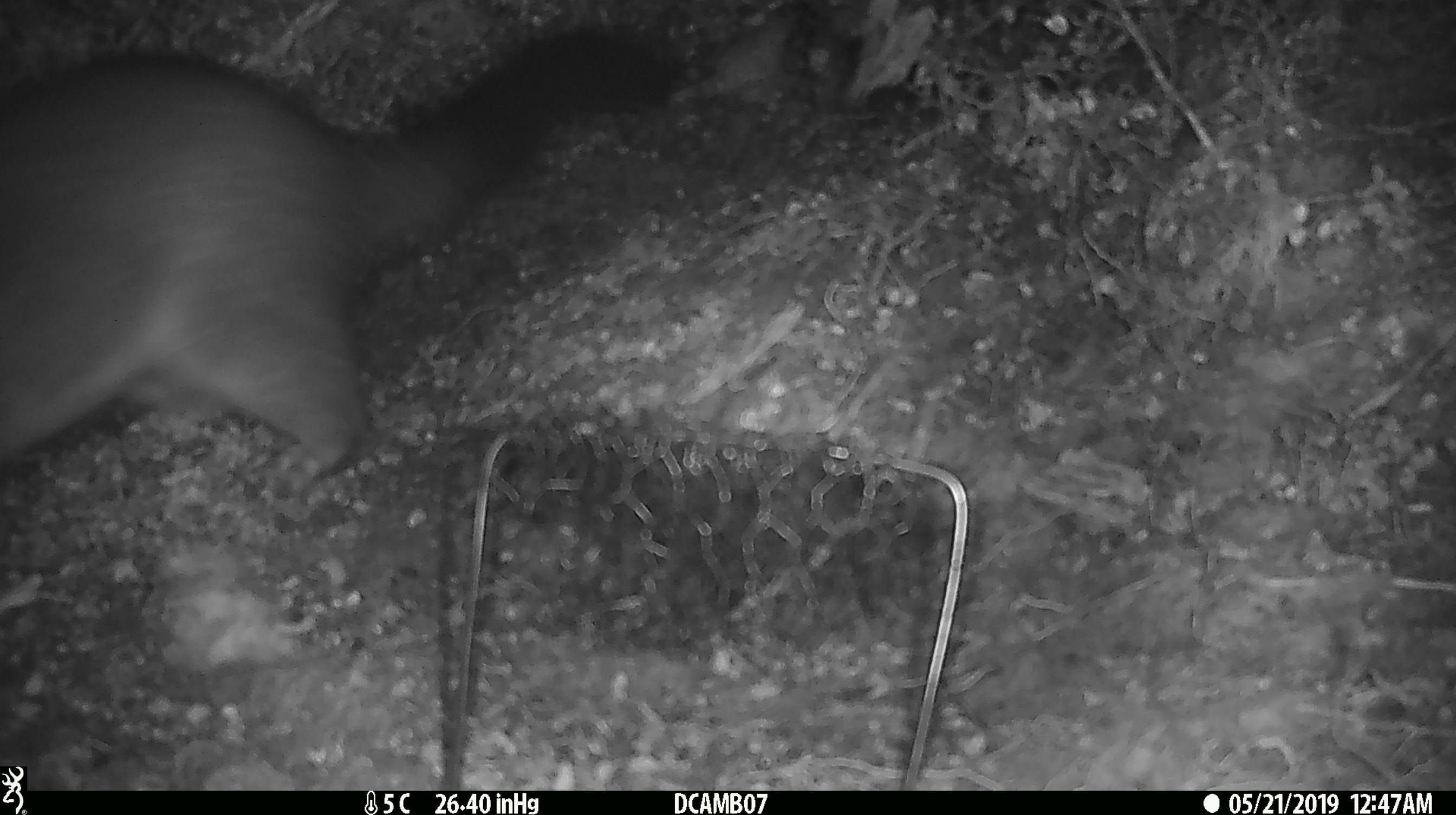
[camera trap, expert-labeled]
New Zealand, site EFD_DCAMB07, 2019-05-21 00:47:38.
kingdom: Animalia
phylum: Chordata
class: Mammalia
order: Diprotodontia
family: Phalangeridae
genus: Trichosurus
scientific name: Trichosurus vulpecula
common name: common brushtail possum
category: possum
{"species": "possum (common brushtail possum) (Trichosurus vulpecula)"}